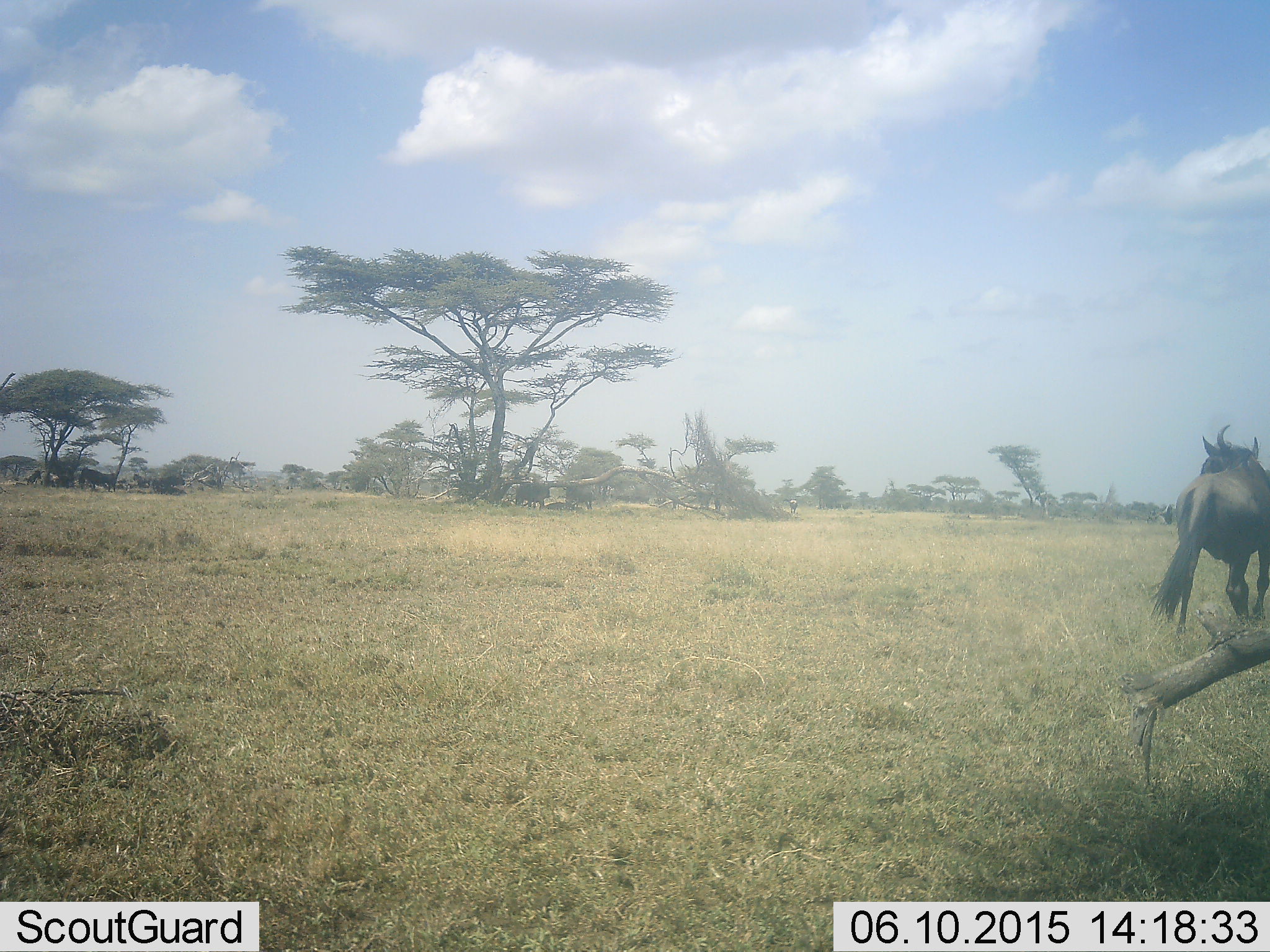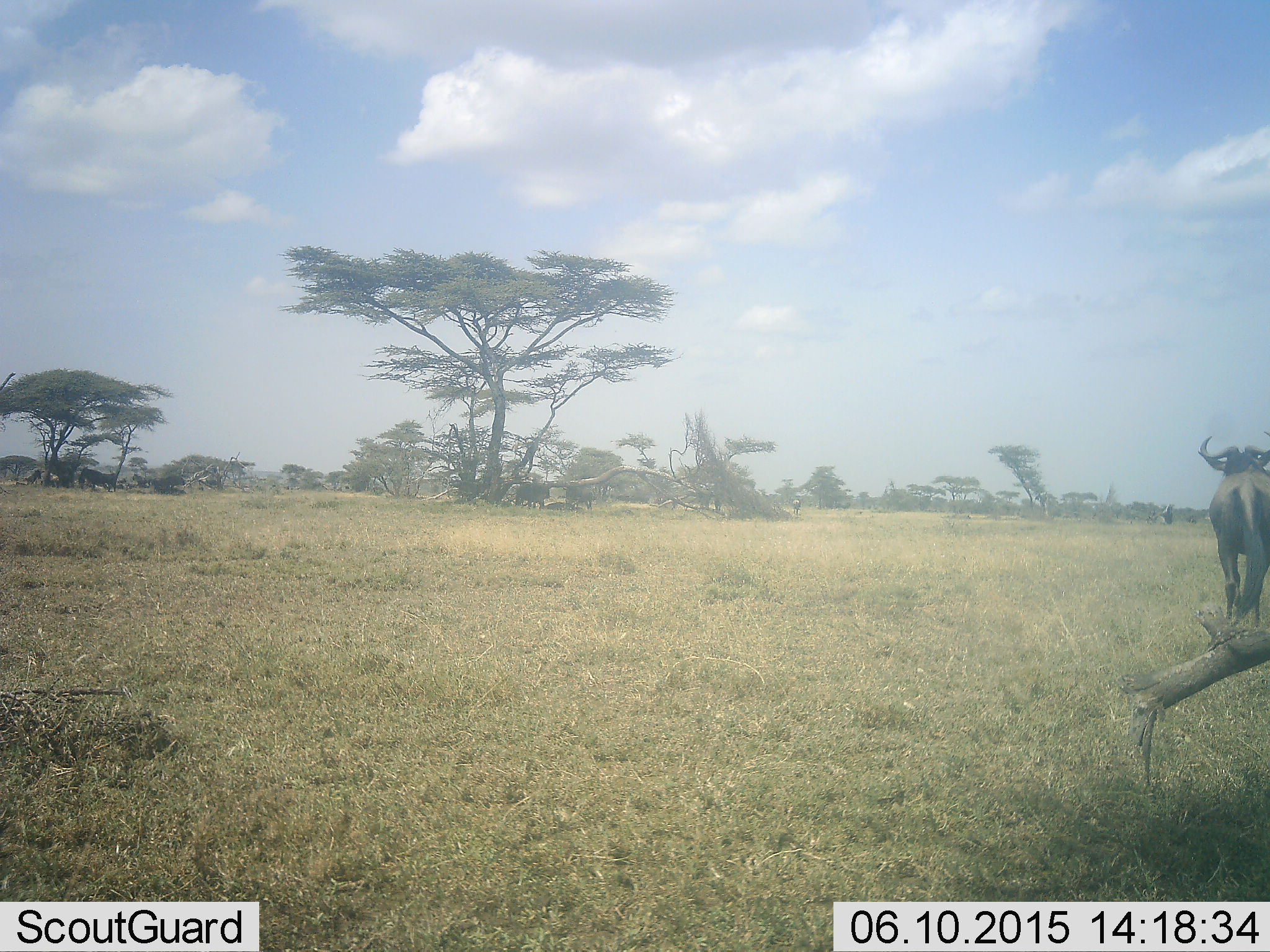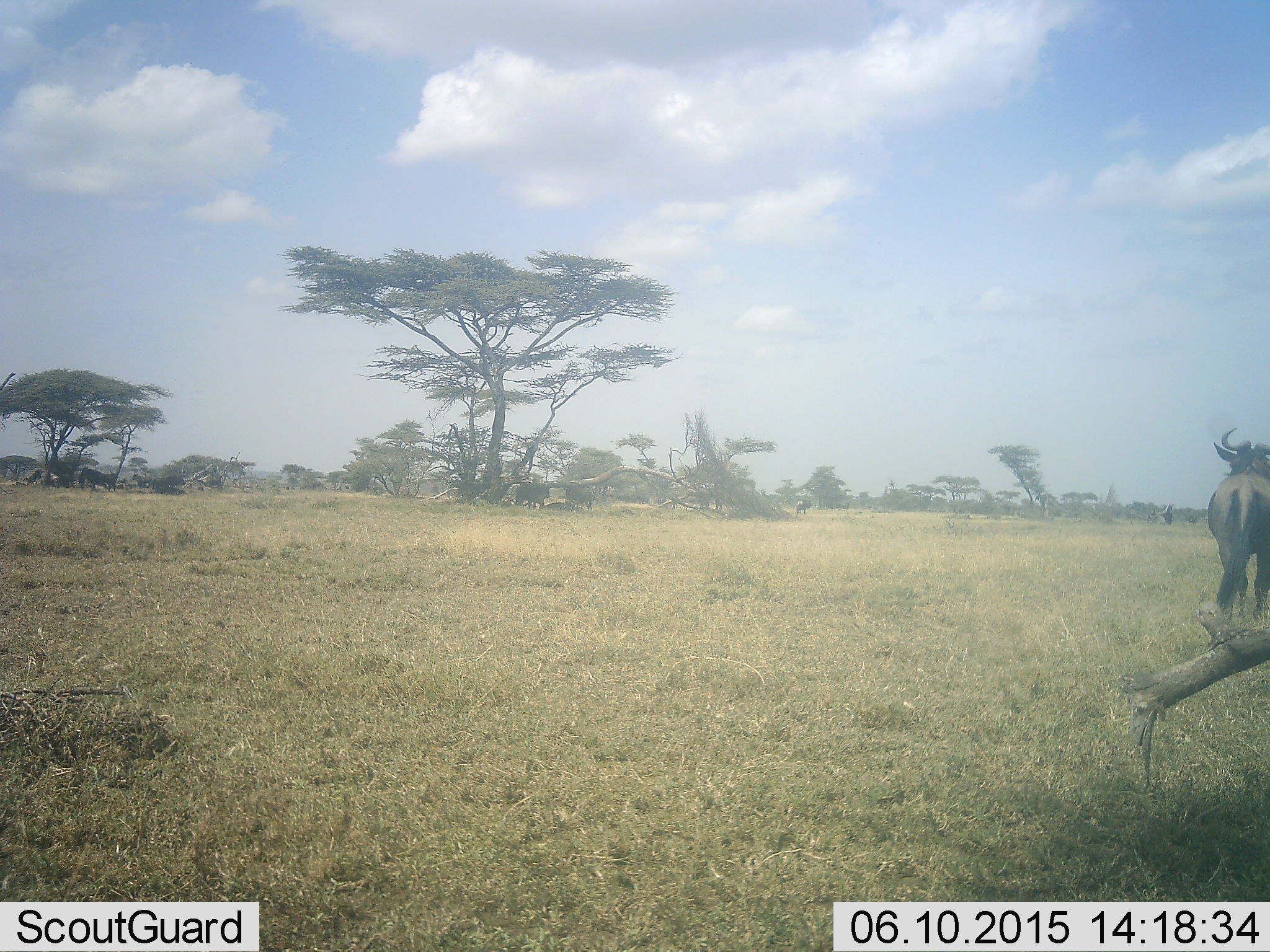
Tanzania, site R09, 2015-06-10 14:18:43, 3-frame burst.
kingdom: Animalia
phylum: Chordata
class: Mammalia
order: Artiodactyla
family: Bovidae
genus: Connochaetes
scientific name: Connochaetes taurinus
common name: blue wildebeest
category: wildebeest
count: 1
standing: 60%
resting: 10%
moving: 70%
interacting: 0%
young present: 0%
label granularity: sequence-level